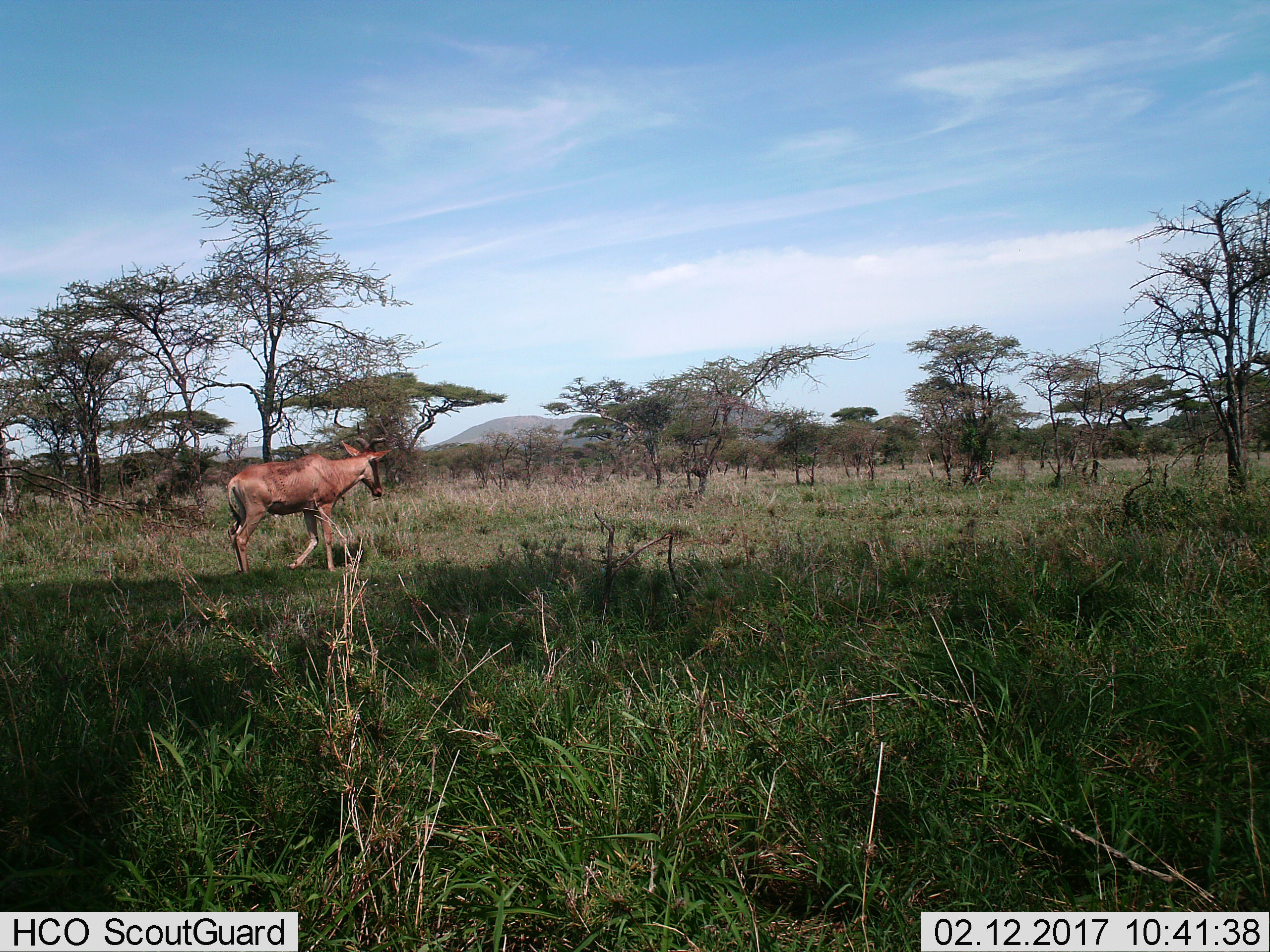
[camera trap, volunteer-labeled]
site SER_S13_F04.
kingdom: Animalia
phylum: Chordata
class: Mammalia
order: Artiodactyla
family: Bovidae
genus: Alcelaphus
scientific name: Alcelaphus buselaphus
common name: hartebeest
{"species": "hartebeest (Alcelaphus buselaphus)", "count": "1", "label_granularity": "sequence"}